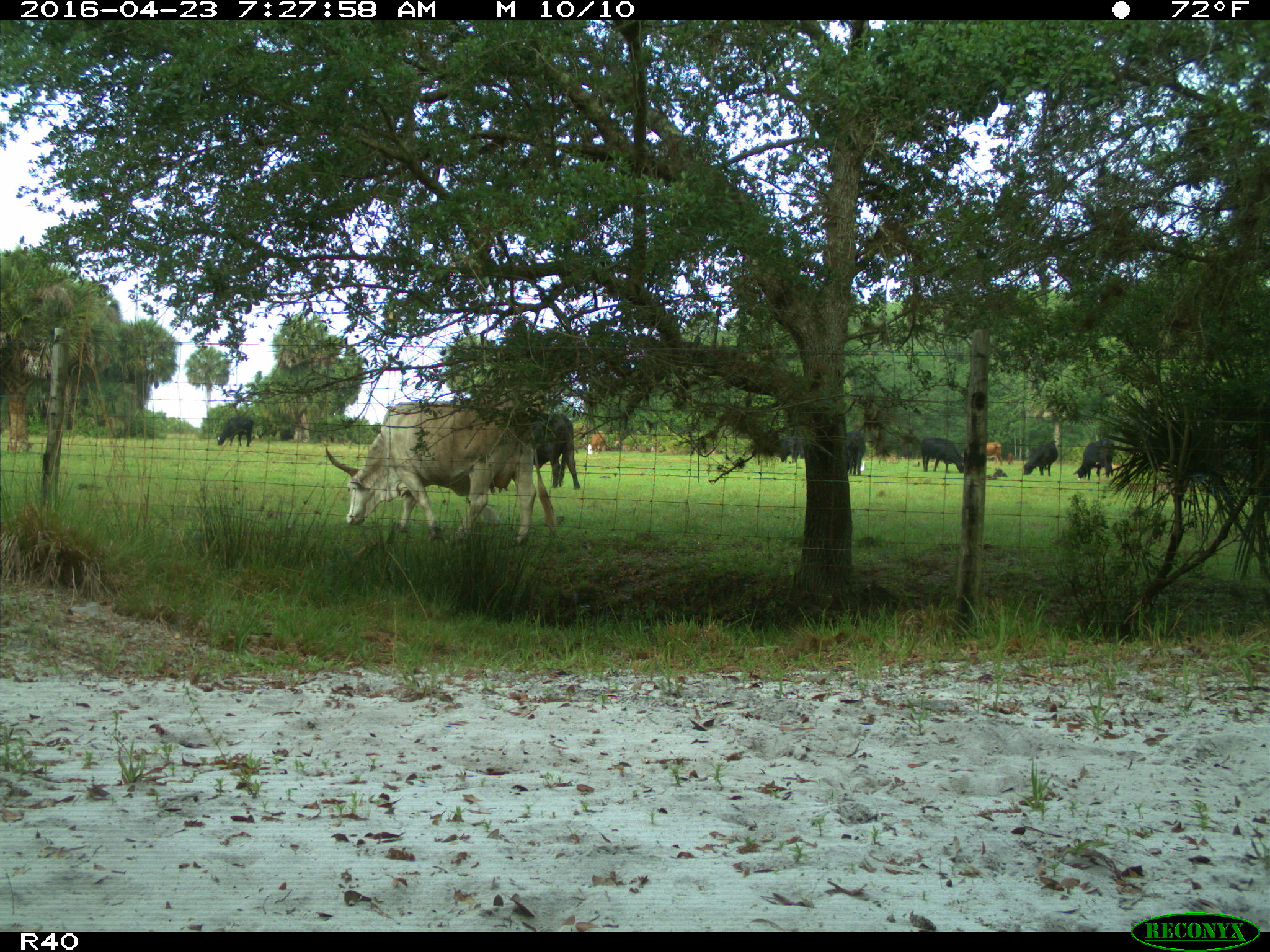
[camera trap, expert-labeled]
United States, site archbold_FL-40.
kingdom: Animalia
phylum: Chordata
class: Mammalia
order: Artiodactyla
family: Bovidae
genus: Bos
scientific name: Bos taurus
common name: domestic cow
Bos taurus (domestic cow).